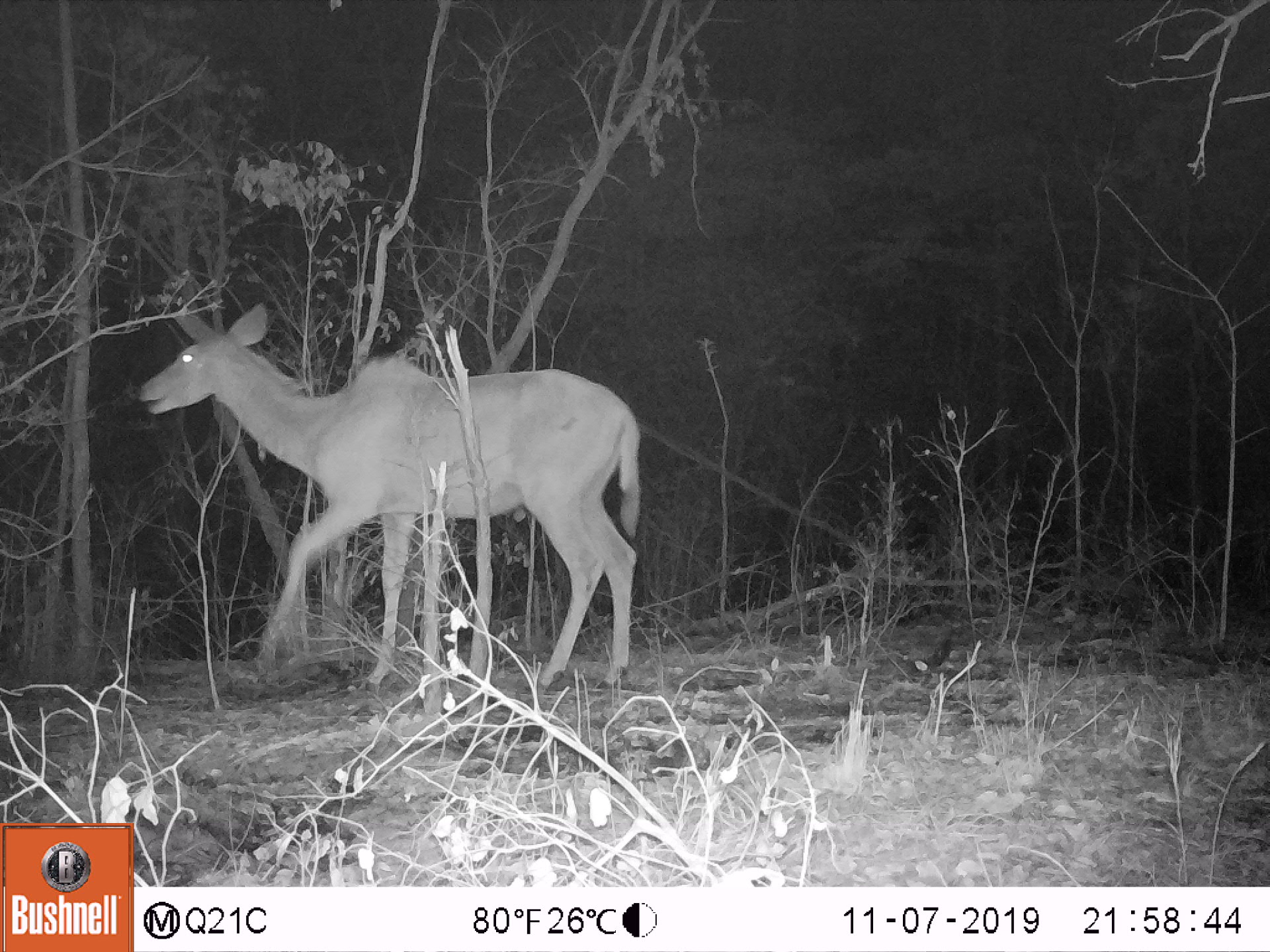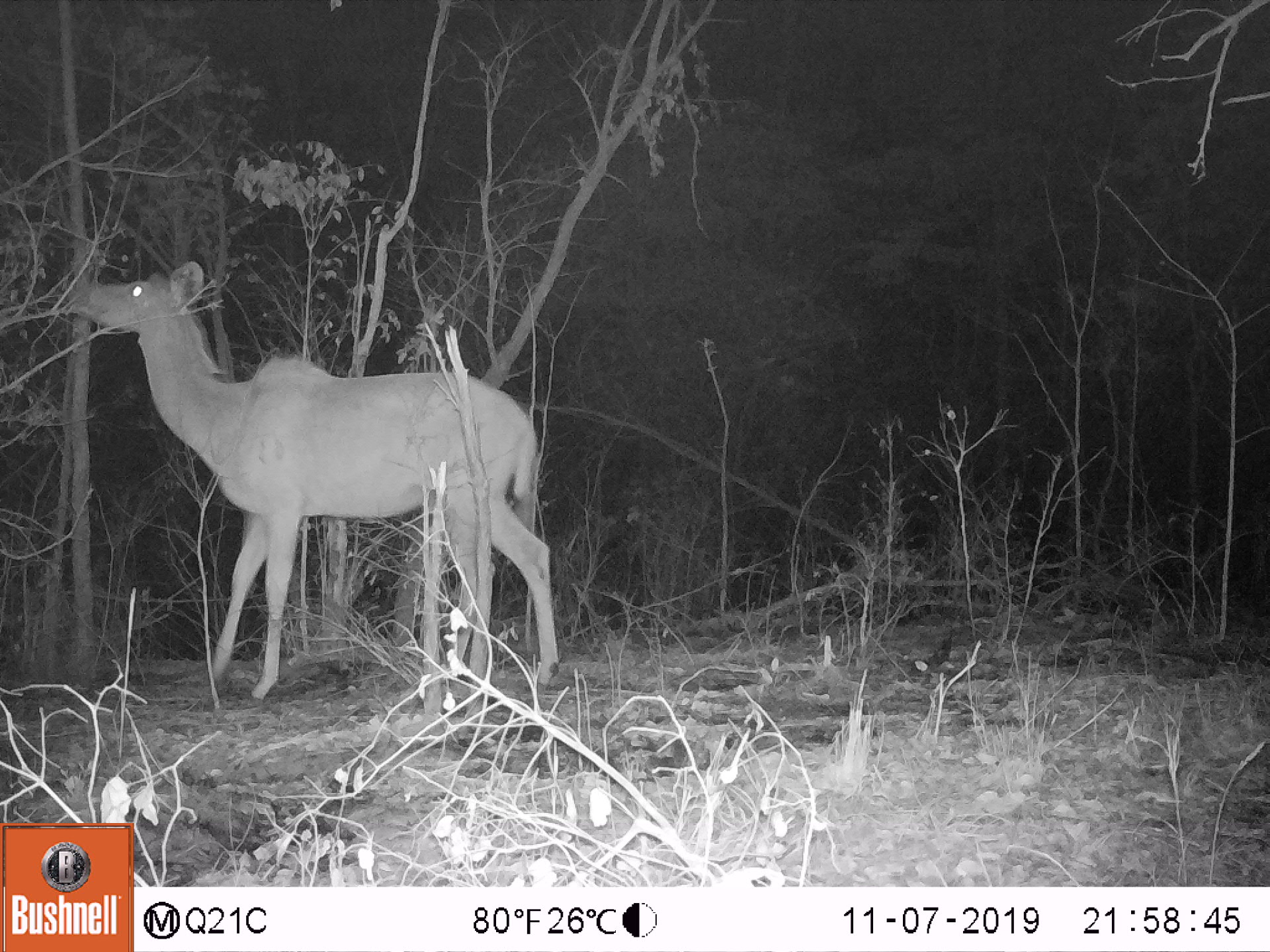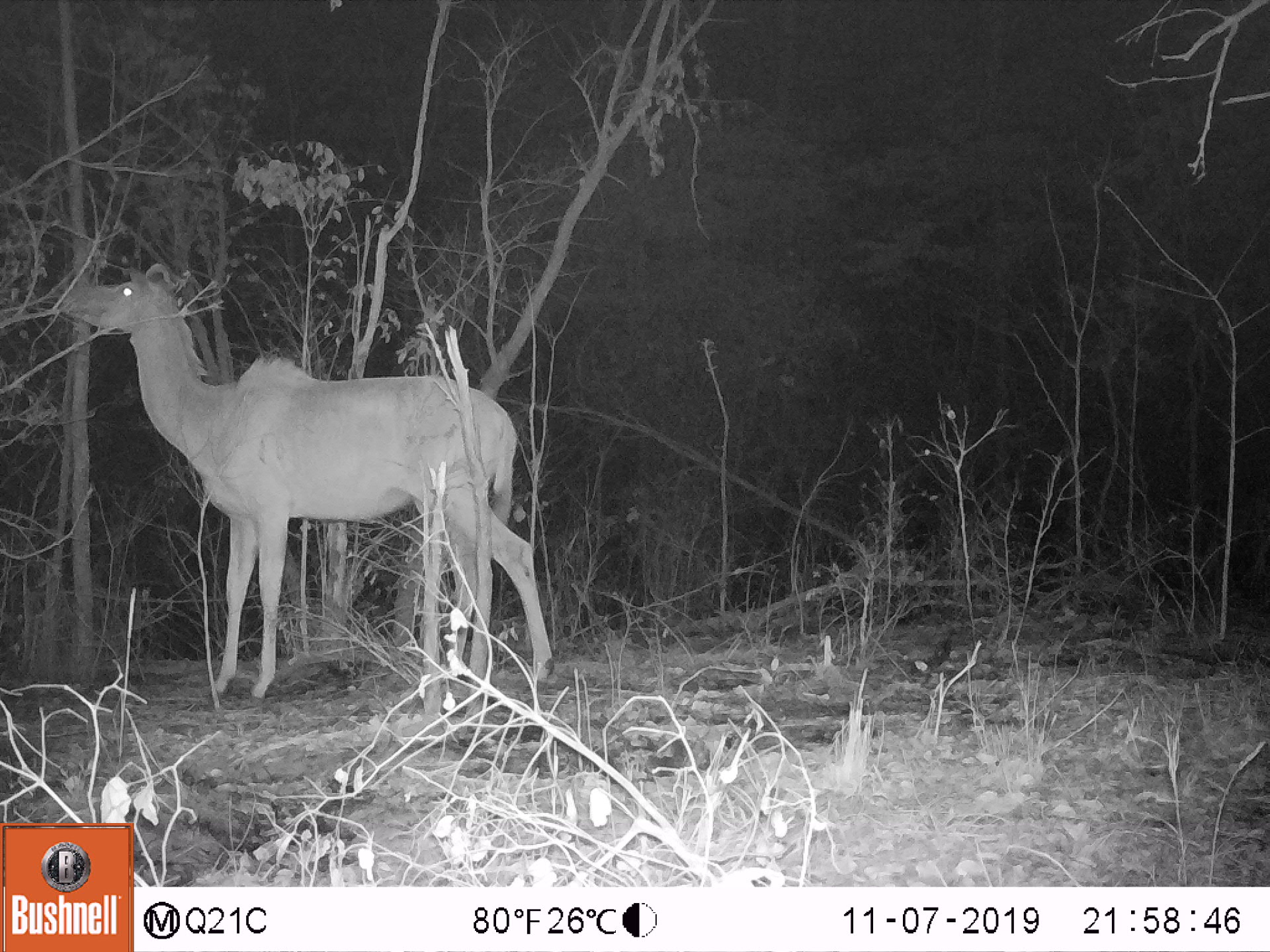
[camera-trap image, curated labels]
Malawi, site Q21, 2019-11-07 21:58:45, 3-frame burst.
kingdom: Animalia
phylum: Chordata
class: Mammalia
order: Artiodactyla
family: Bovidae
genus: Tragelaphus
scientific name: Tragelaphus strepsiceros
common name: greater kudu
Greater kudu (Tragelaphus strepsiceros), count 1.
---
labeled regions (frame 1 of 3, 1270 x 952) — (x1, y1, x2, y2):
greater kudu: (136, 301, 658, 688)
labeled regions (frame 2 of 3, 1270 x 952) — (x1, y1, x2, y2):
greater kudu: (69, 254, 572, 707)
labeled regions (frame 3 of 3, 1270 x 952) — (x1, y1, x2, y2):
greater kudu: (66, 252, 575, 704)